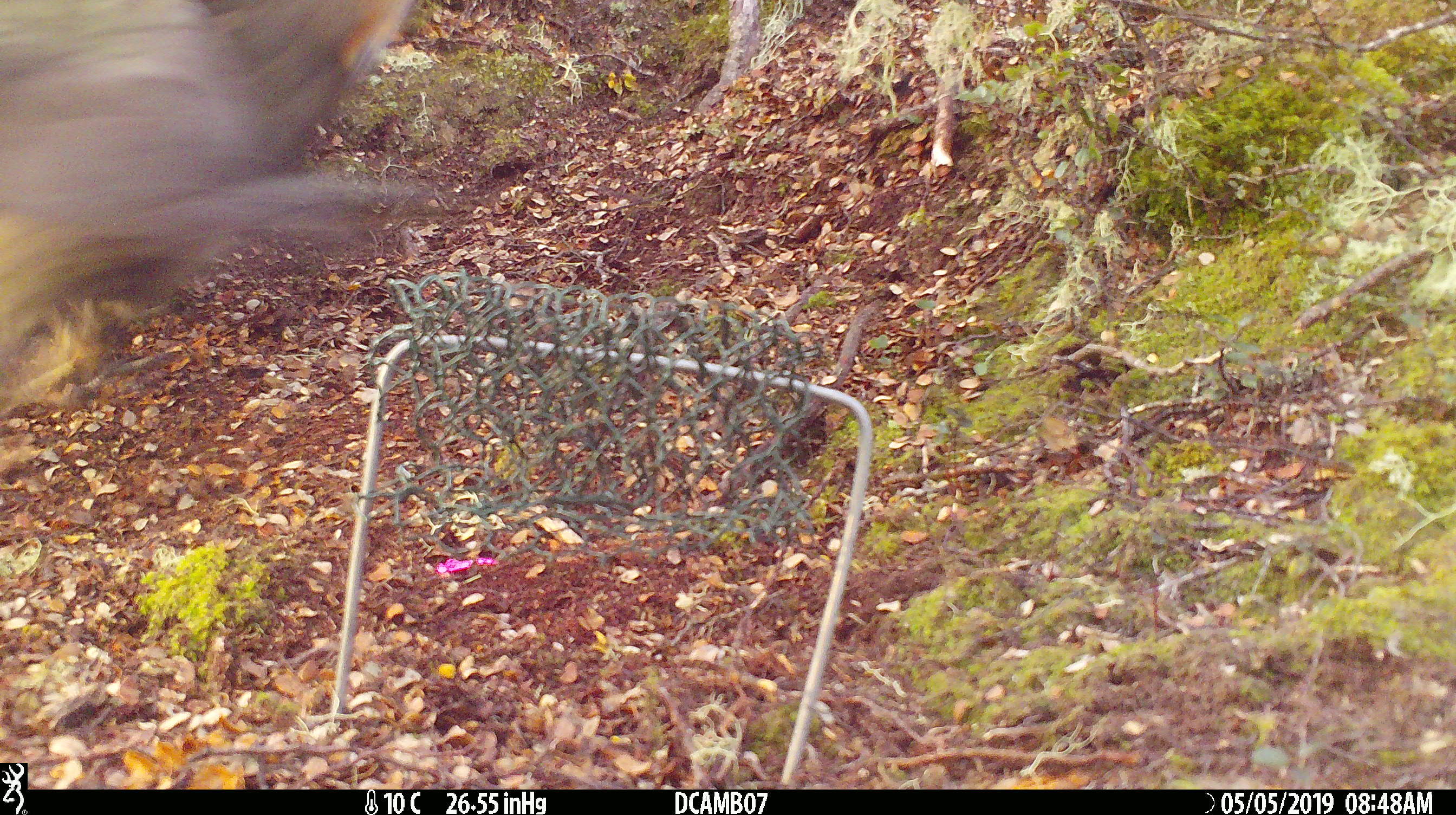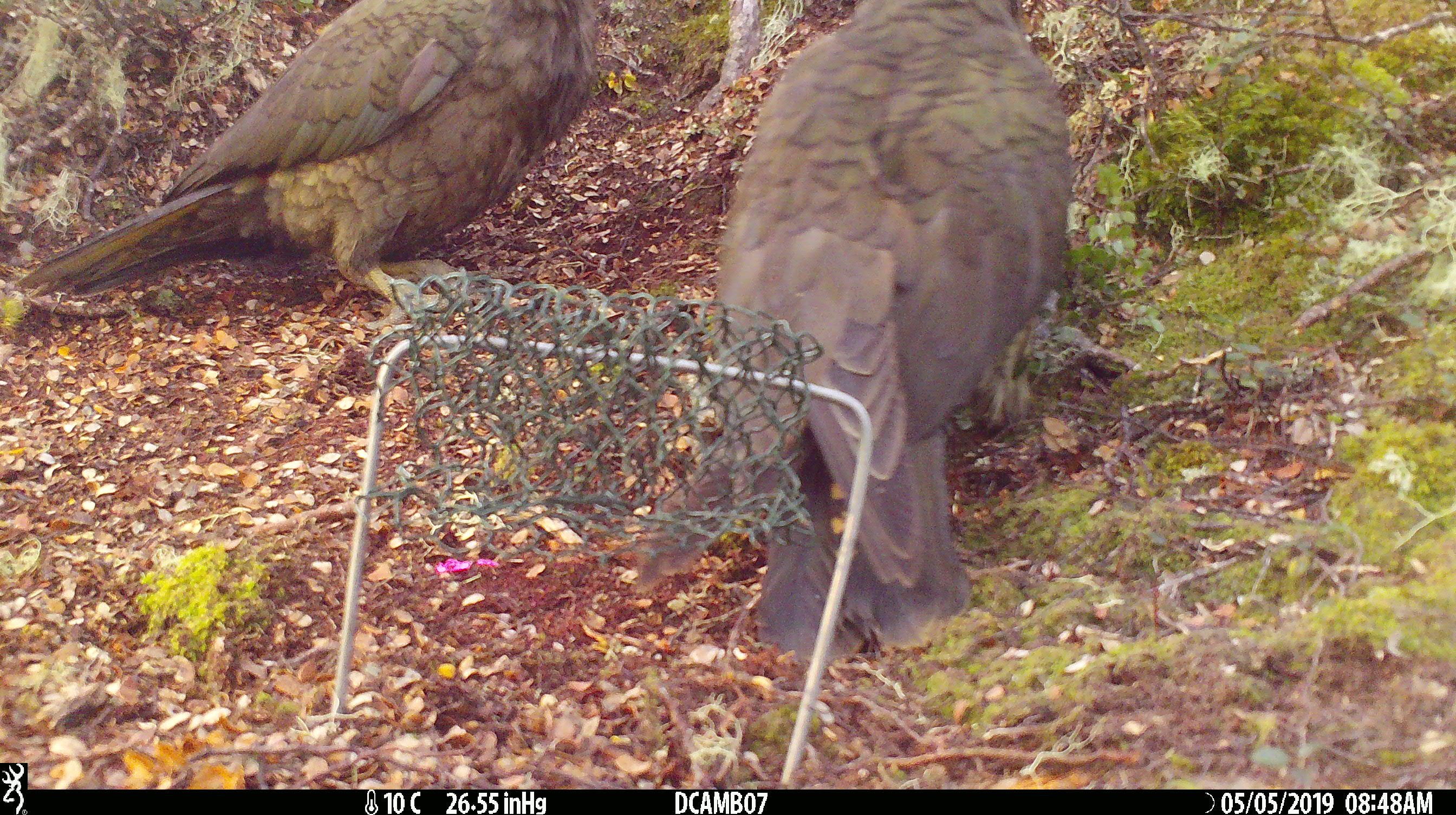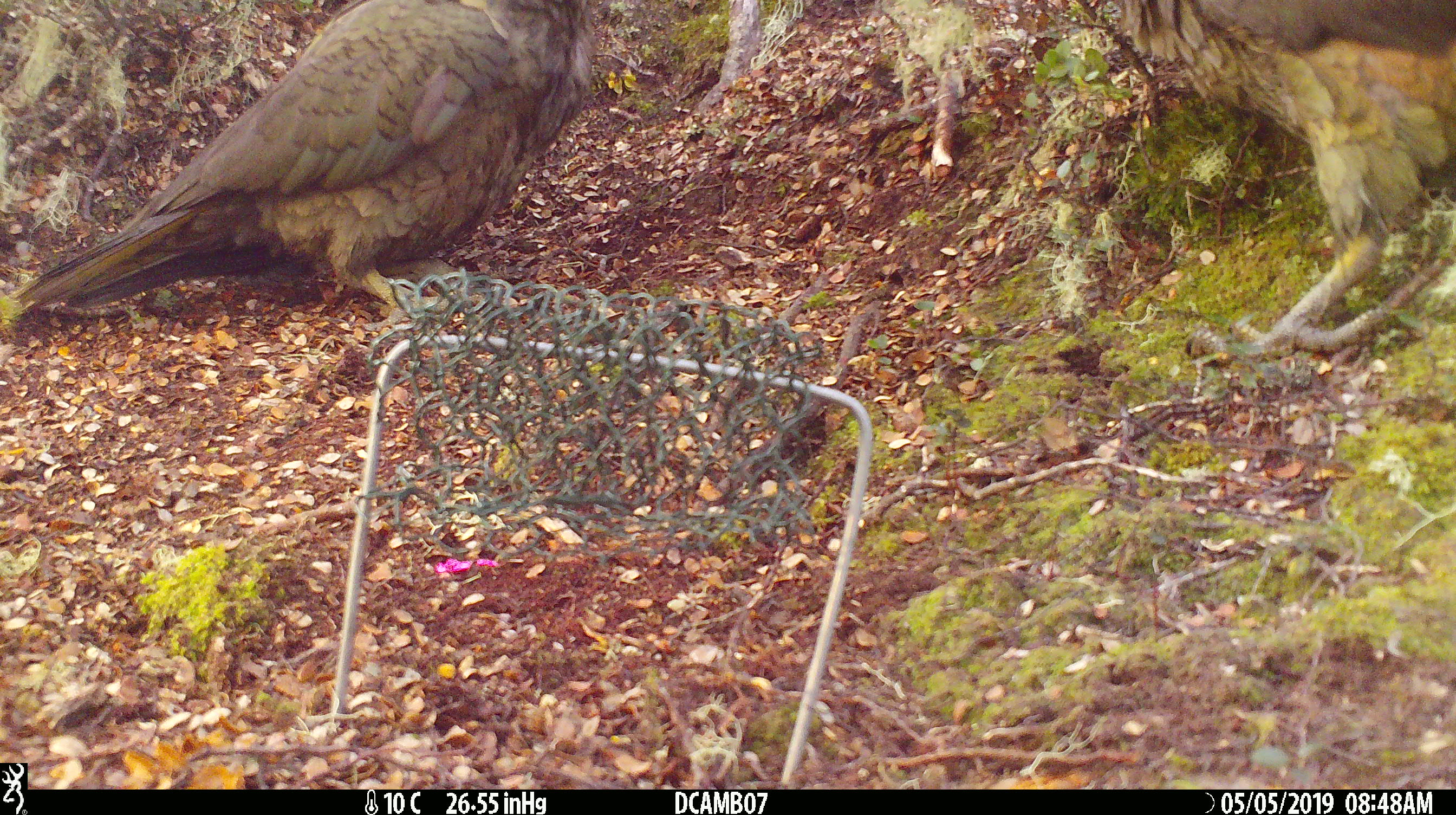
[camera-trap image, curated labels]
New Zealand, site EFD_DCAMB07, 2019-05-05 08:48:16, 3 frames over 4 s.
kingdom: Animalia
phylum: Chordata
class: Aves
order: Psittaciformes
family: Strigopidae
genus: Nestor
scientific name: Nestor notabilis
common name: kea